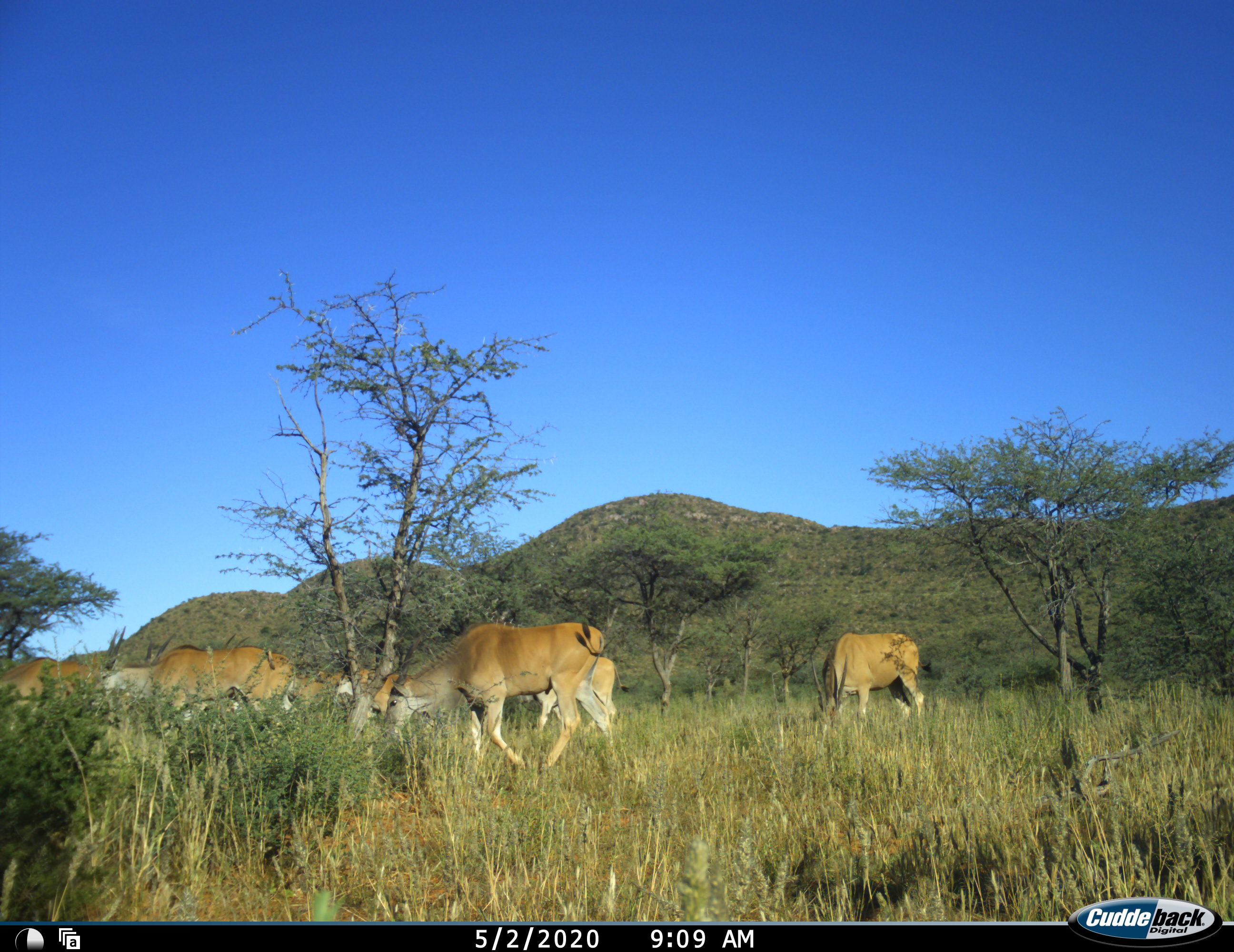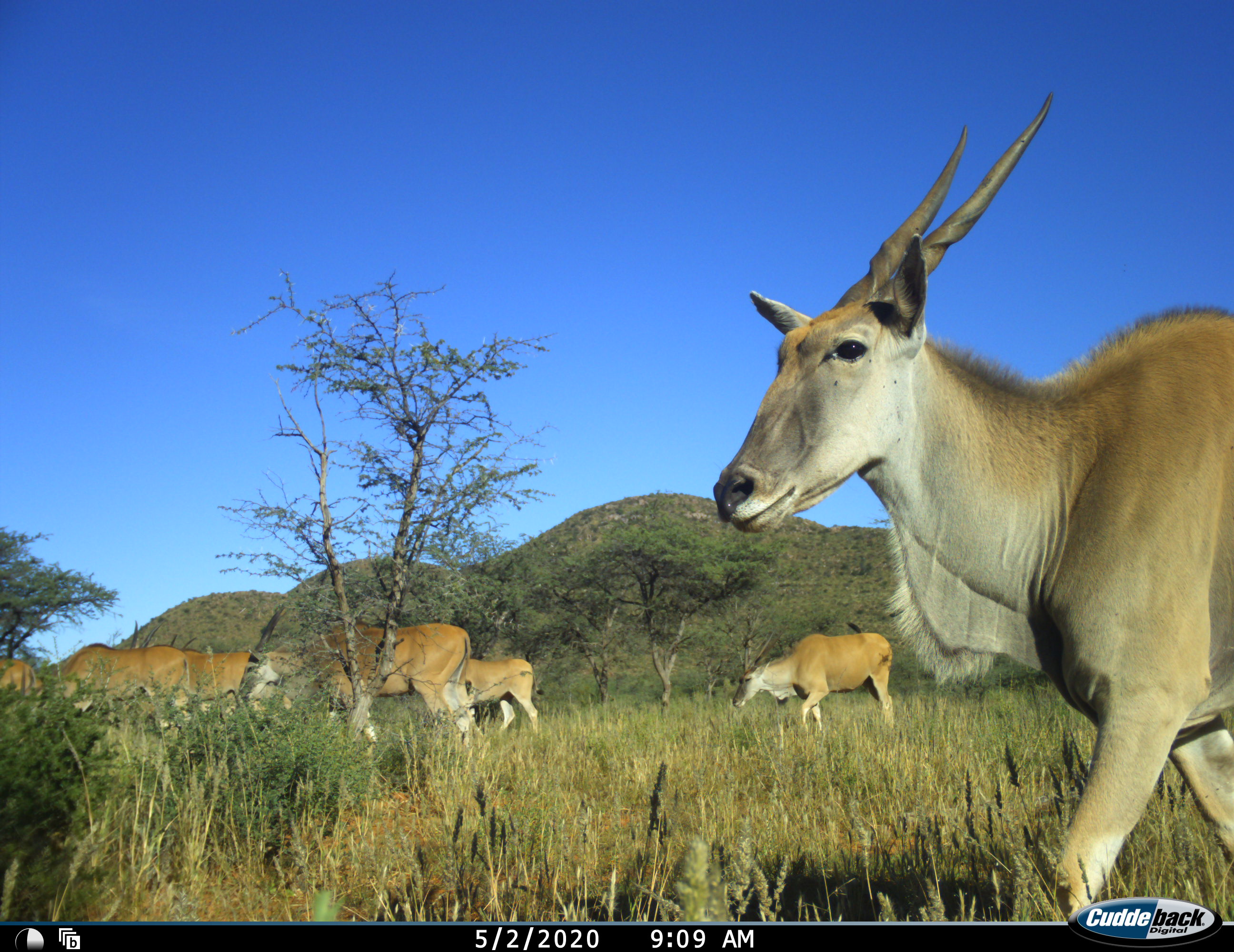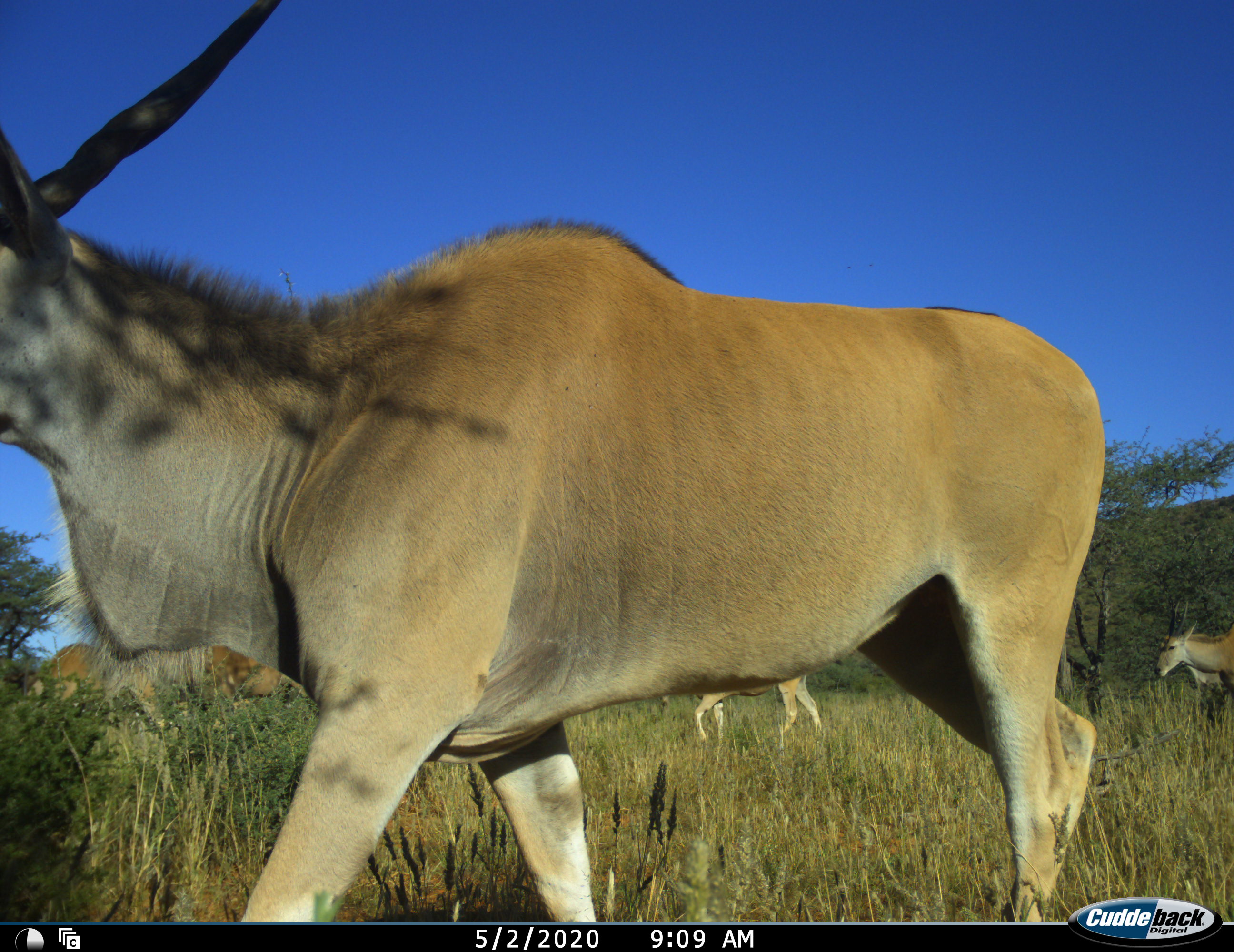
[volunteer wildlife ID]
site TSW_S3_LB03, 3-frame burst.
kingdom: Animalia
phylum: Chordata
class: Mammalia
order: Artiodactyla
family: Bovidae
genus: Tragelaphus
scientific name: Tragelaphus oryx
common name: eland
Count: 11-50.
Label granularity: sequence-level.